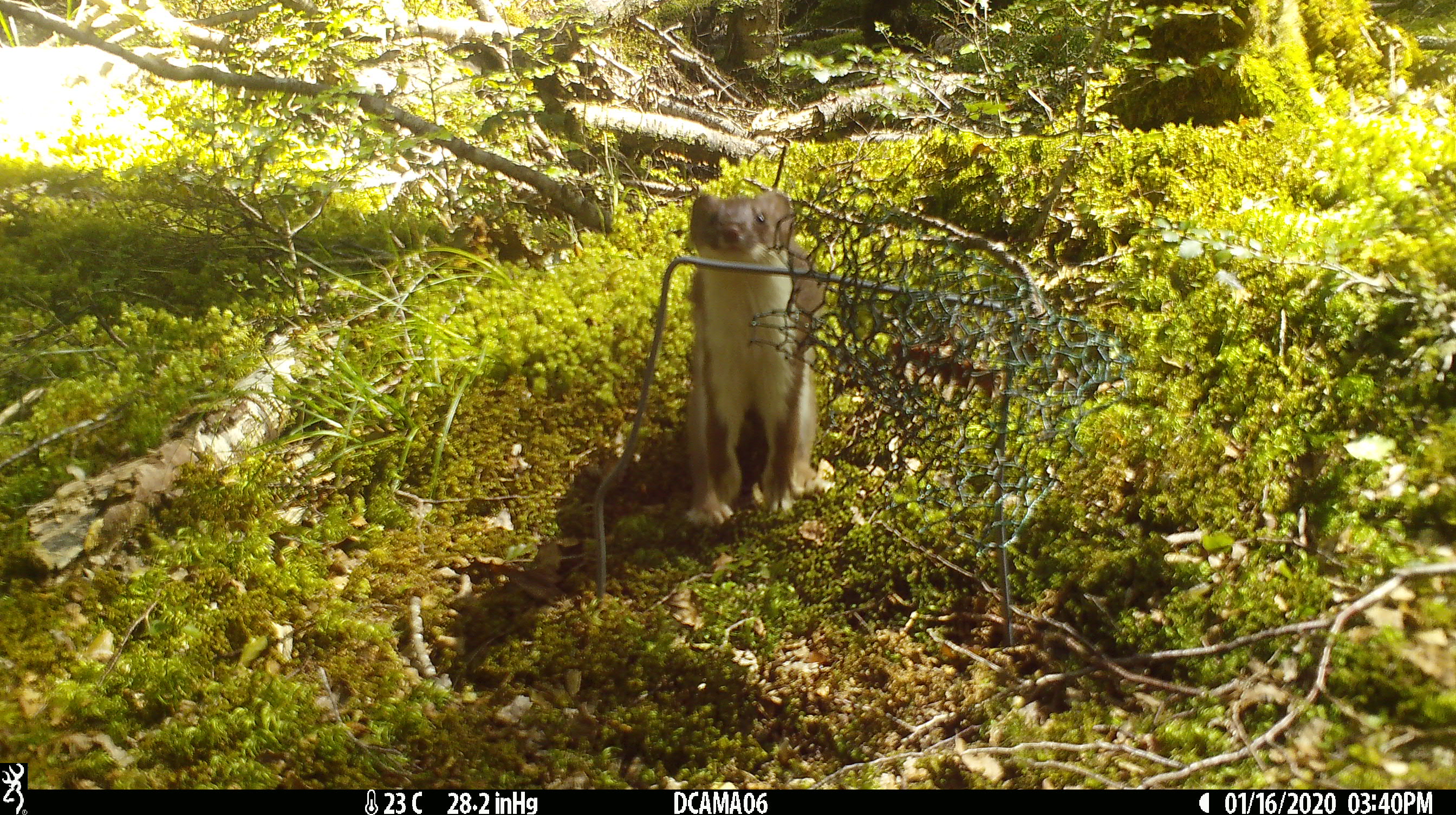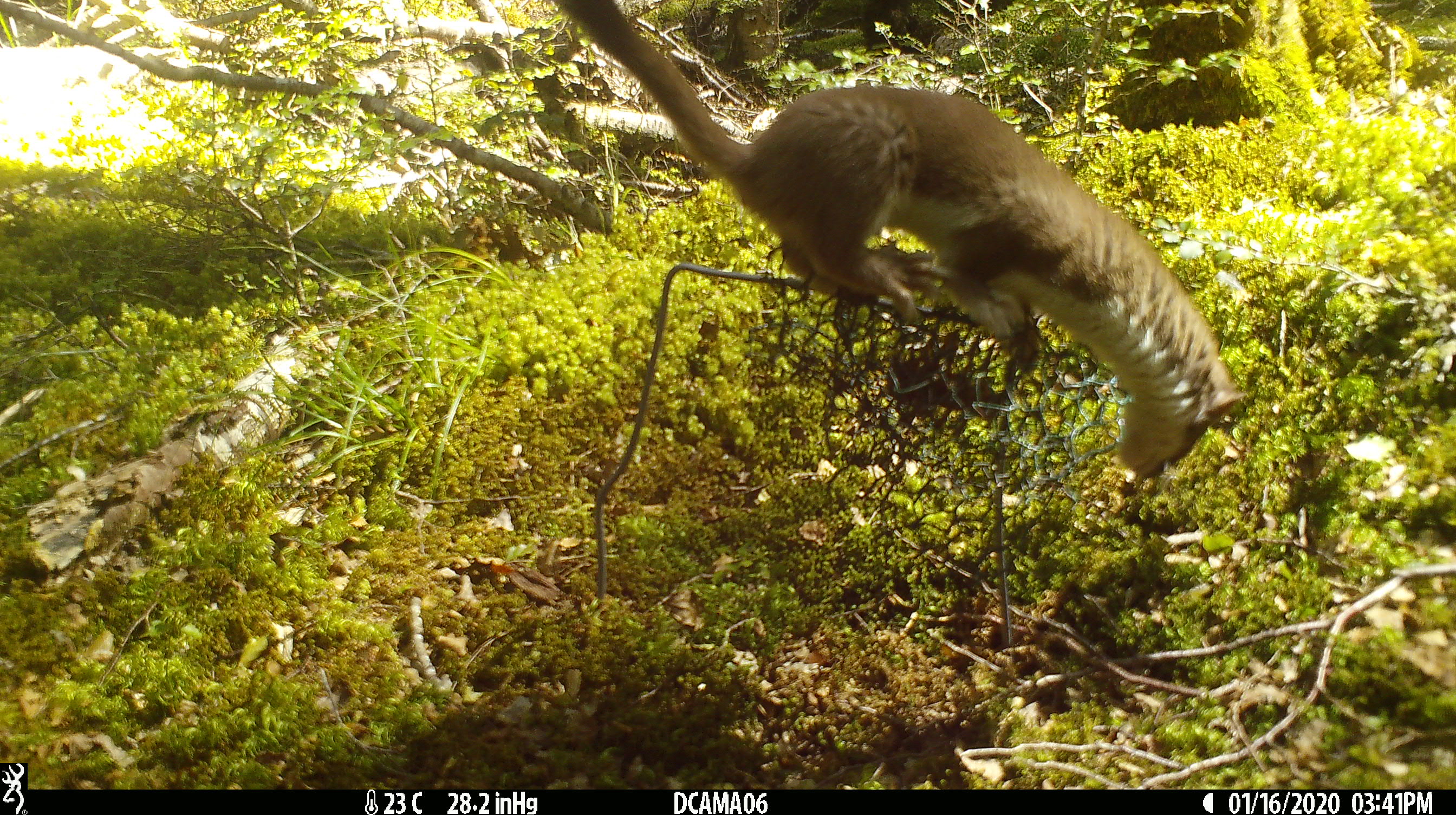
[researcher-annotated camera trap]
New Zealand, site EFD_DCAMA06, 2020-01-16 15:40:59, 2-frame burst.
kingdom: Animalia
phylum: Chordata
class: Mammalia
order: Carnivora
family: Mustelidae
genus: Mustela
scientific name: Mustela erminea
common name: stoat